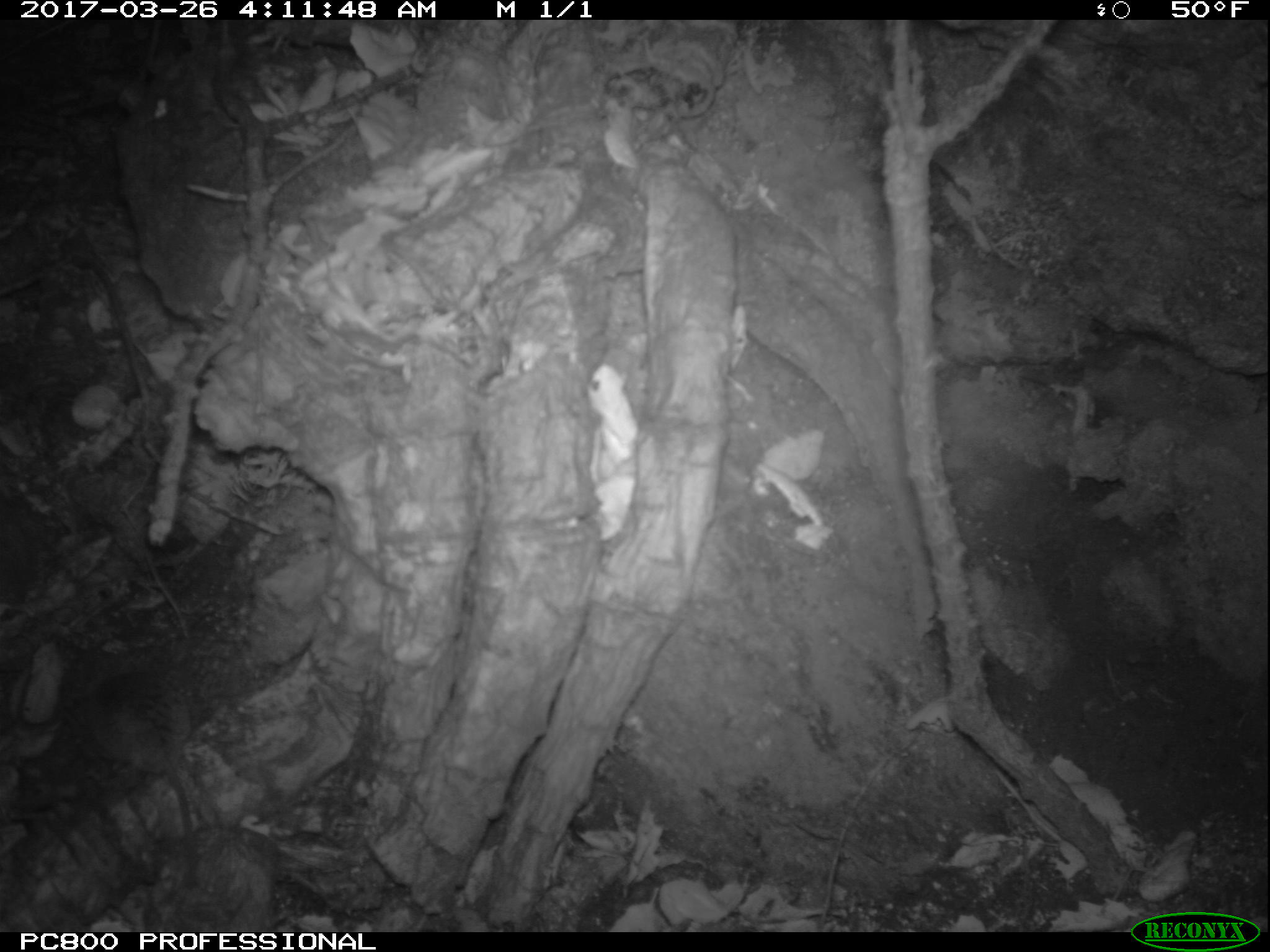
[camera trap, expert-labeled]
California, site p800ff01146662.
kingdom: Animalia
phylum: Chordata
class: Mammalia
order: Rodentia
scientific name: Rodentia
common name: rodent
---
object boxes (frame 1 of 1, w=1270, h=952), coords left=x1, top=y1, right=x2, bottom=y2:
rodent: left=76, top=673, right=199, bottom=886